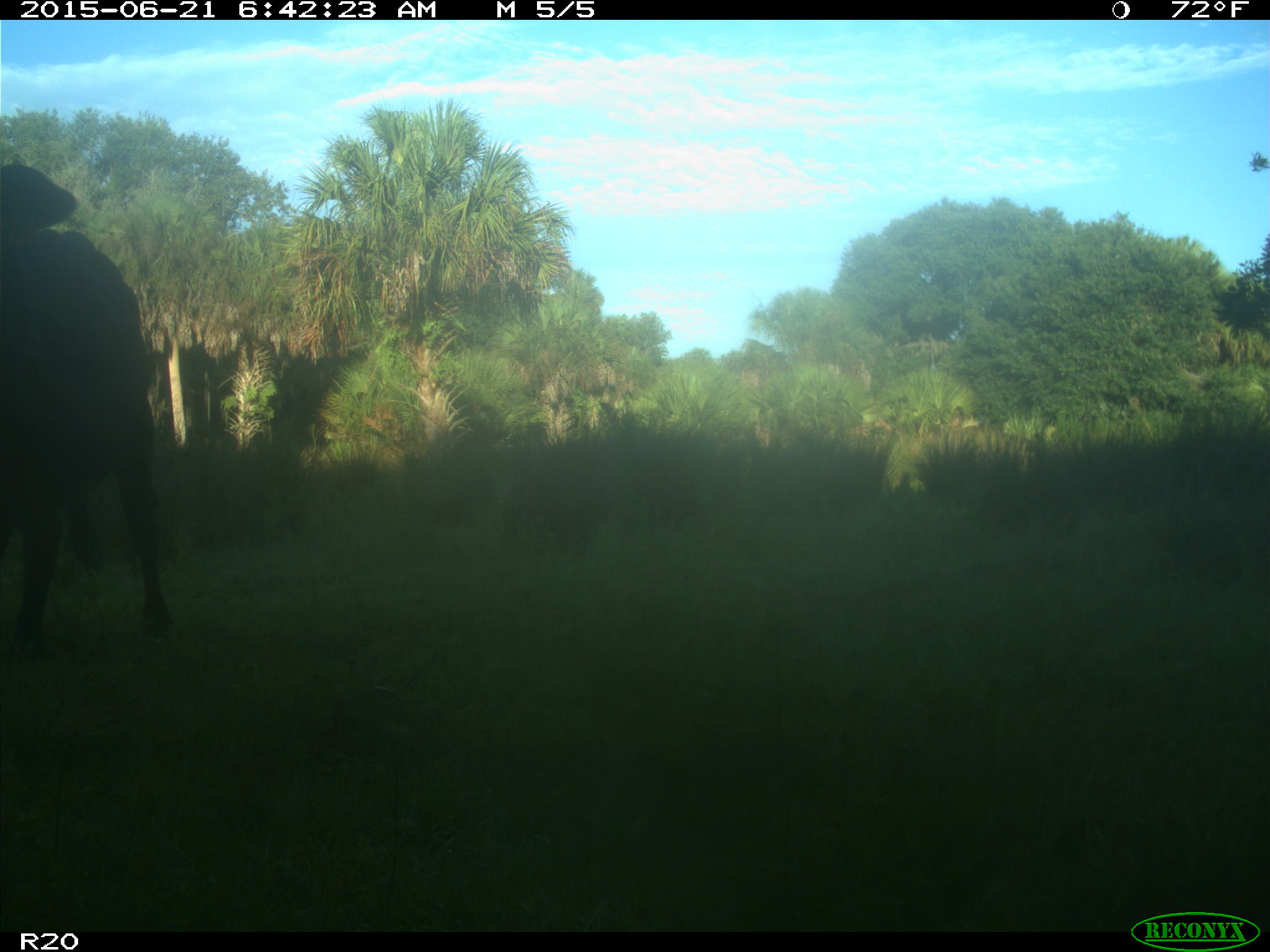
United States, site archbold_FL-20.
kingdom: Animalia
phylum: Chordata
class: Mammalia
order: Artiodactyla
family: Bovidae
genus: Bos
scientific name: Bos taurus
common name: domestic cow